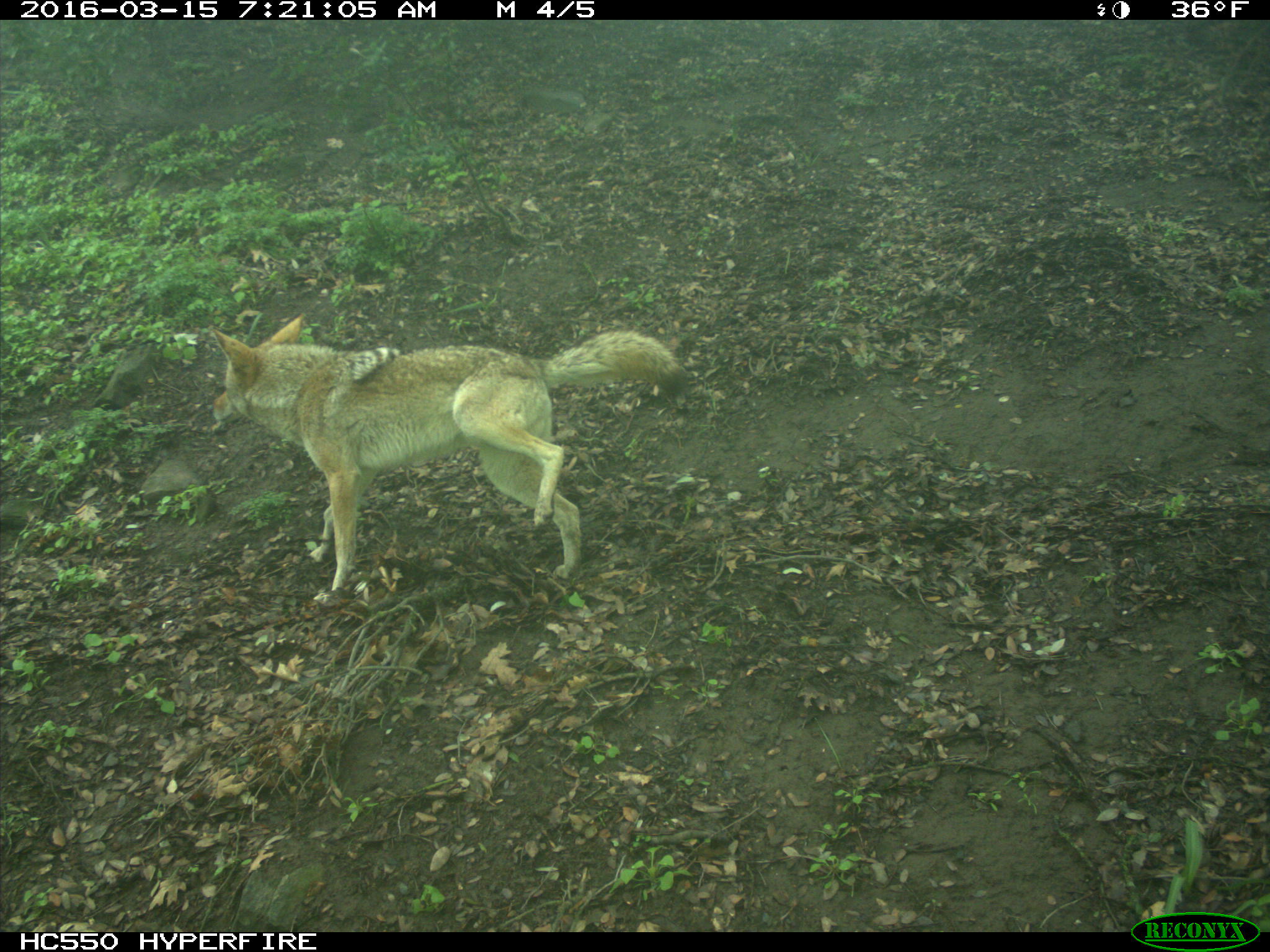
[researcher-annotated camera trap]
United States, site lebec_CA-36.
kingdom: Animalia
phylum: Chordata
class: Mammalia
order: Carnivora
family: Canidae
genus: Canis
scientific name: Canis latrans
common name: coyote